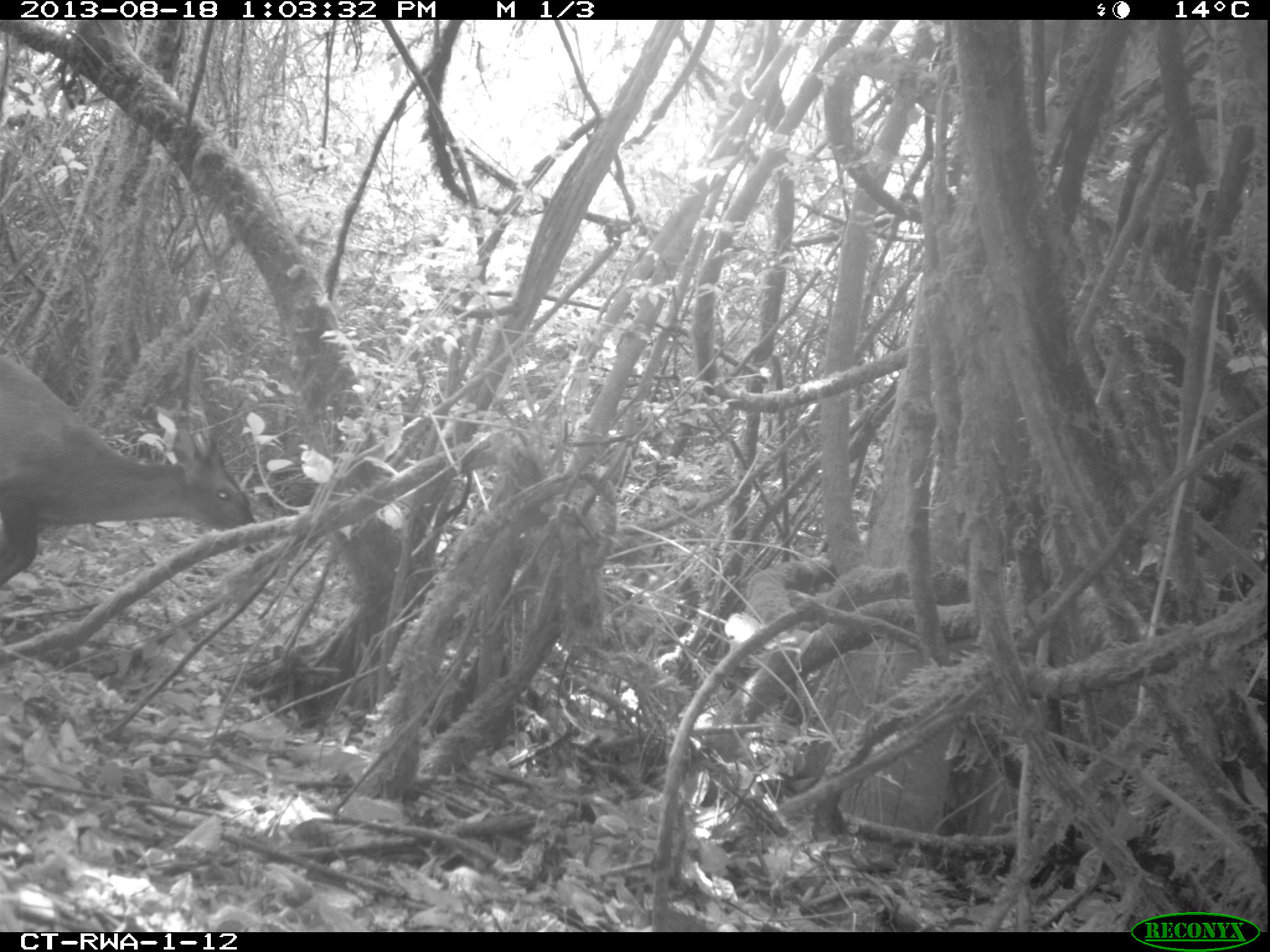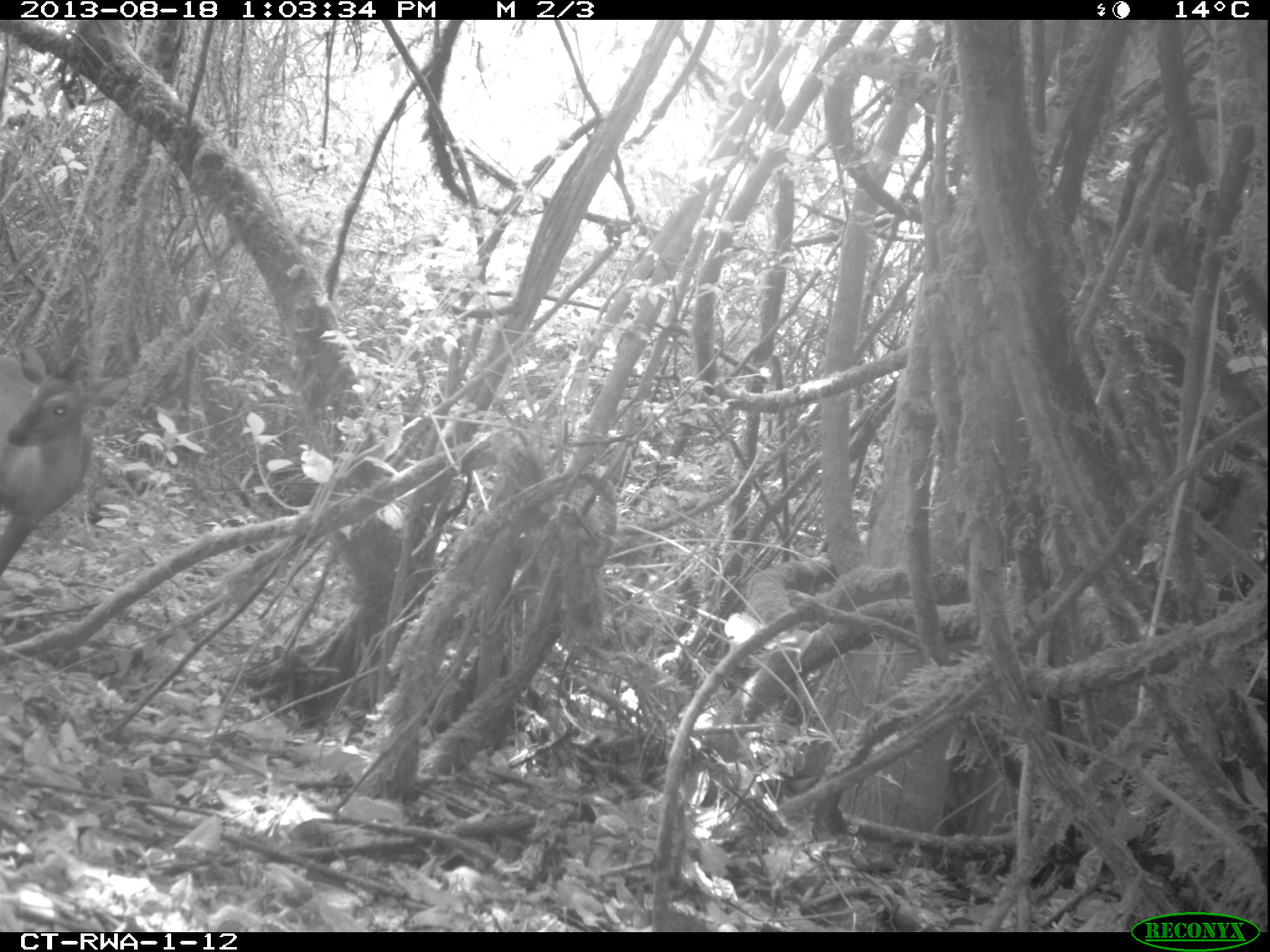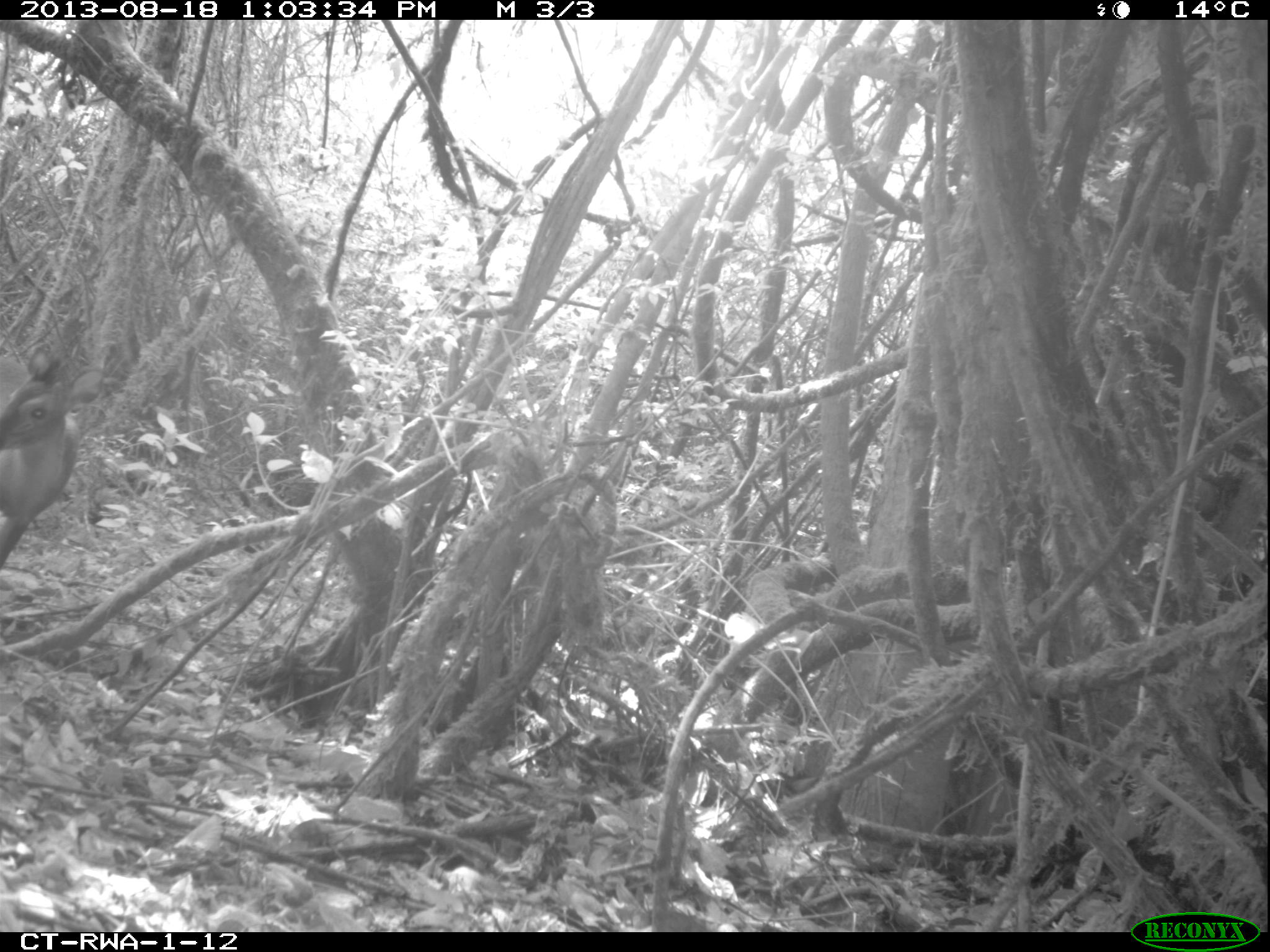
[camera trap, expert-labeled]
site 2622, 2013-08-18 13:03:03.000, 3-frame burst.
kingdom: Animalia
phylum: Chordata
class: Mammalia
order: Artiodactyla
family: Bovidae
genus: Cephalophus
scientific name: Cephalophus nigrifrons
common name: black-fronted duiker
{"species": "Cephalophus nigrifrons (black-fronted duiker)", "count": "1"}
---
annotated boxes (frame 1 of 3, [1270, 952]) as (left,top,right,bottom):
cephalophus nigrifrons: (1,353,261,588)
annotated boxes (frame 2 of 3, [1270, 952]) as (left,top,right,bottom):
cephalophus nigrifrons: (0,344,130,577)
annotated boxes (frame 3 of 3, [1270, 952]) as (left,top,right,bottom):
cephalophus nigrifrons: (0,343,83,583)